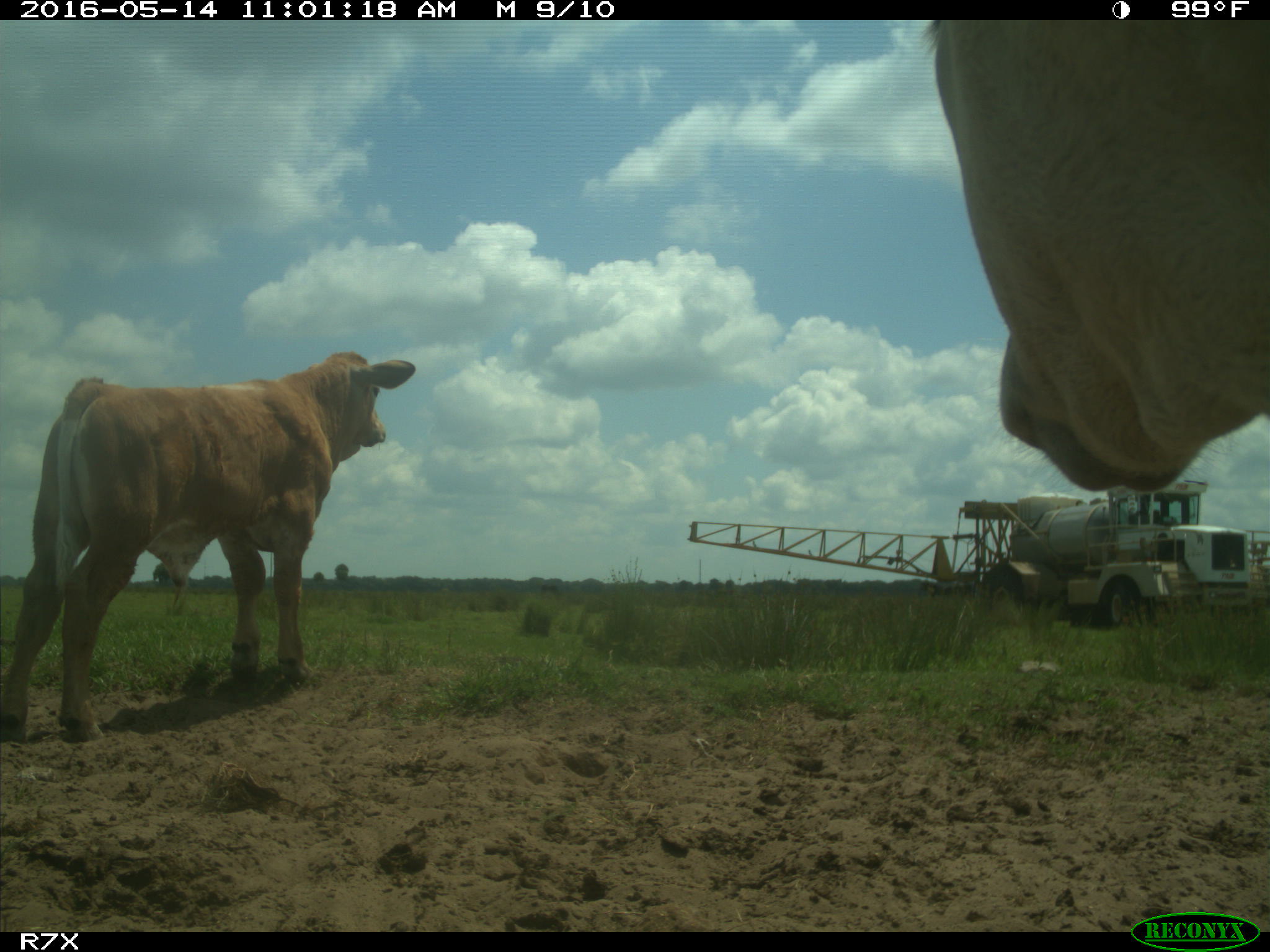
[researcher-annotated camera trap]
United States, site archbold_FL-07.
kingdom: Animalia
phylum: Chordata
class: Mammalia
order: Artiodactyla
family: Bovidae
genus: Bos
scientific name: Bos taurus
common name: domestic cow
Bos taurus (domestic cow).